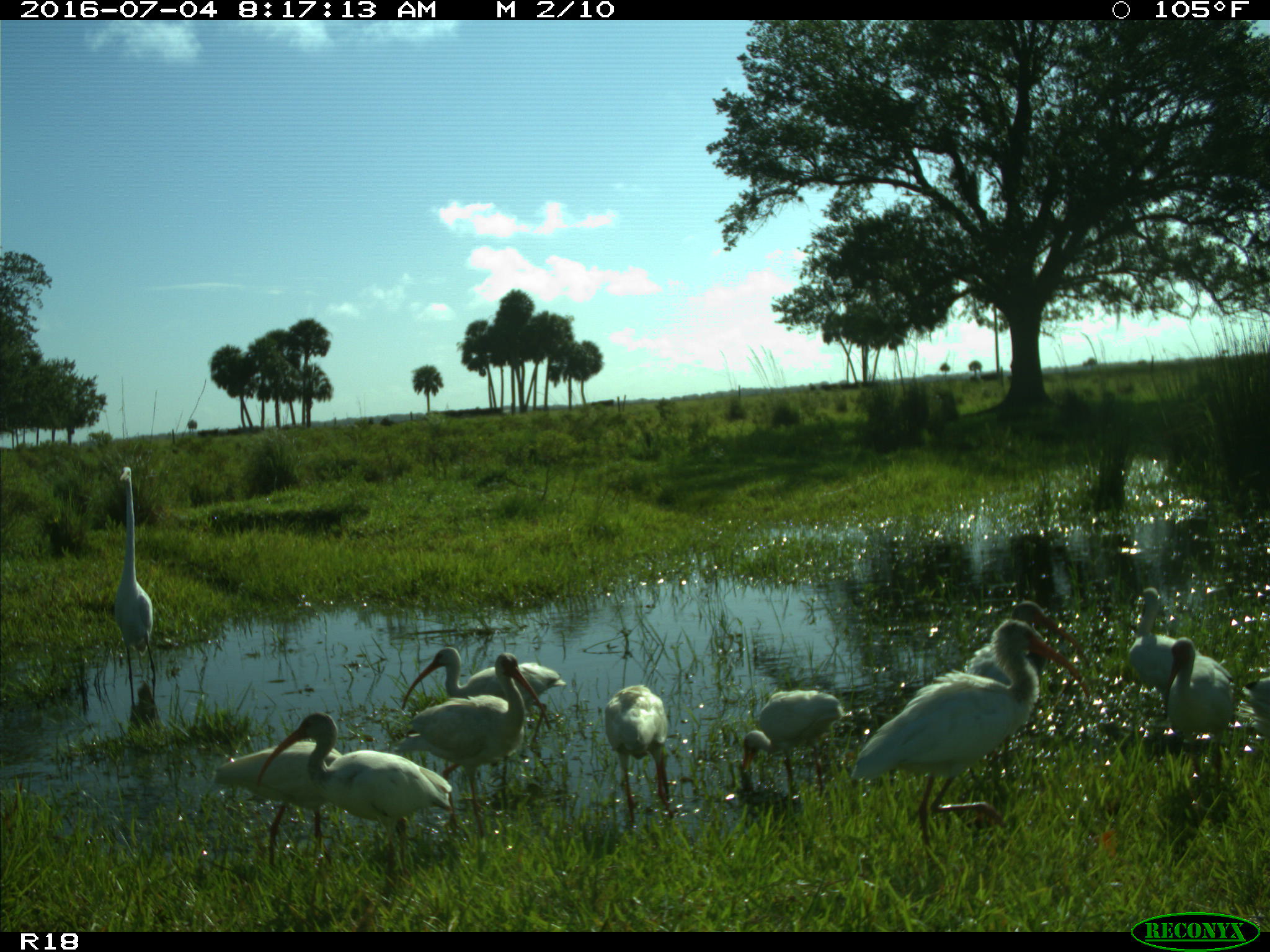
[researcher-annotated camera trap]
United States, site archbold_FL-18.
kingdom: Animalia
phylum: Chordata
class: Aves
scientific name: Aves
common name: birds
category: unidentified bird